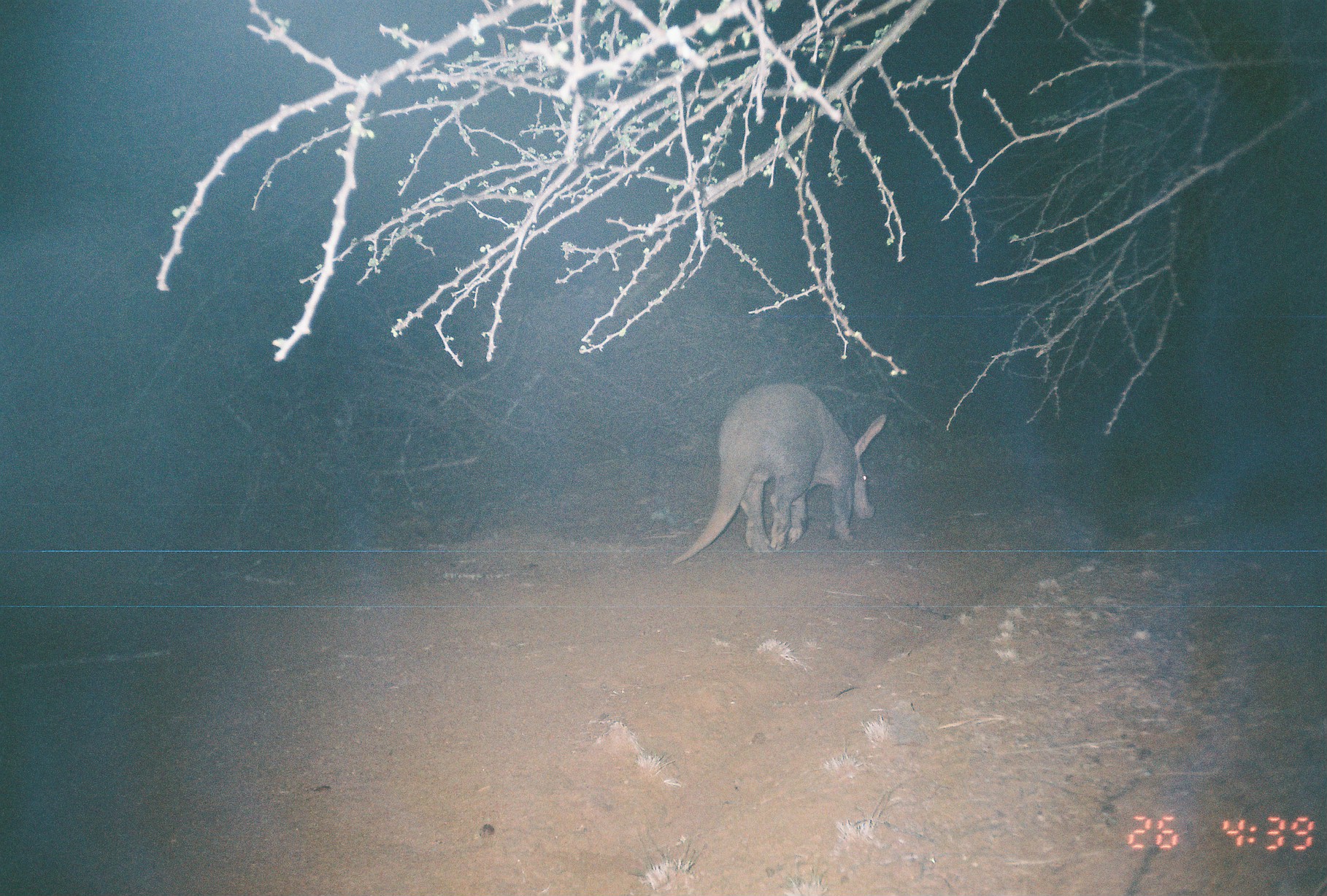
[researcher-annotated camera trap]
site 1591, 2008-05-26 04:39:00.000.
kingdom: Animalia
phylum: Chordata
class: Mammalia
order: Tubulidentata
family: Orycteropodidae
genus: Orycteropus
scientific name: Orycteropus afer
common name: aardvark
Orycteropus afer (aardvark), count 1.